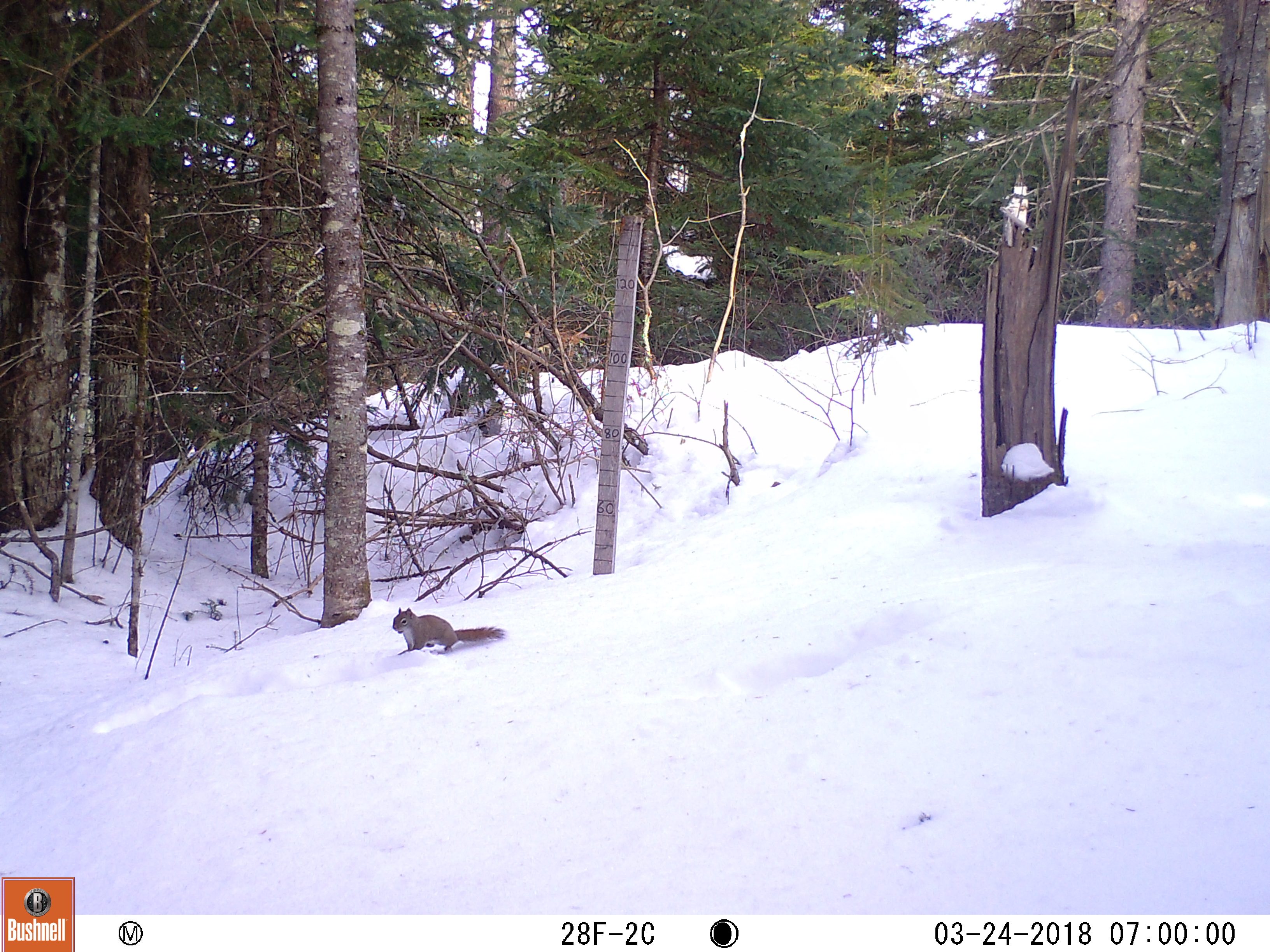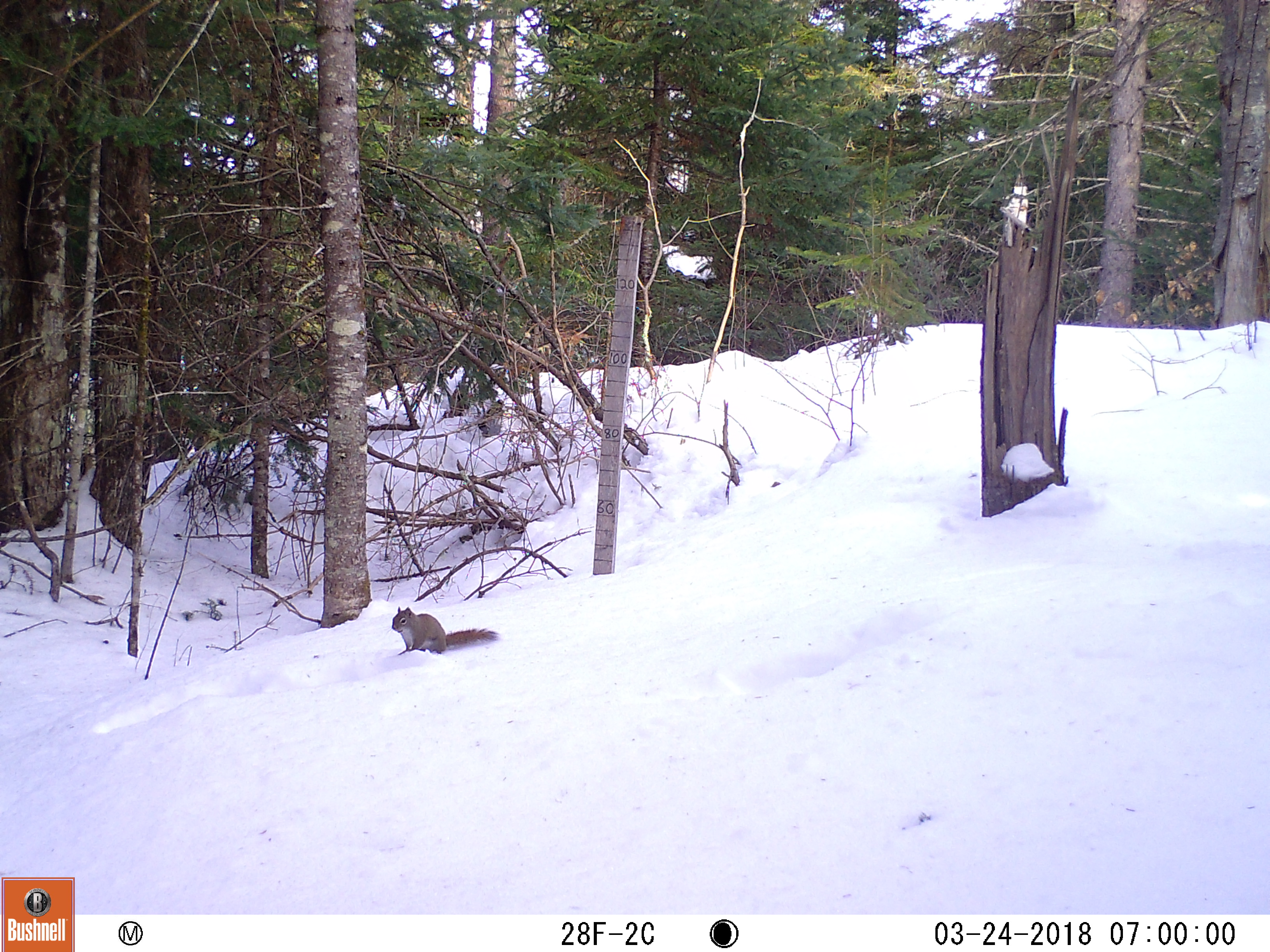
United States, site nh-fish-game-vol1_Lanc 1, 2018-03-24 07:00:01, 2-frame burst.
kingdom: Animalia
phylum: Chordata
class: Mammalia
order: Rodentia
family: Sciuridae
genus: Tamiasciurus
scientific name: Tamiasciurus hudsonicus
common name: red squirrel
Red squirrel (Tamiasciurus hudsonicus).